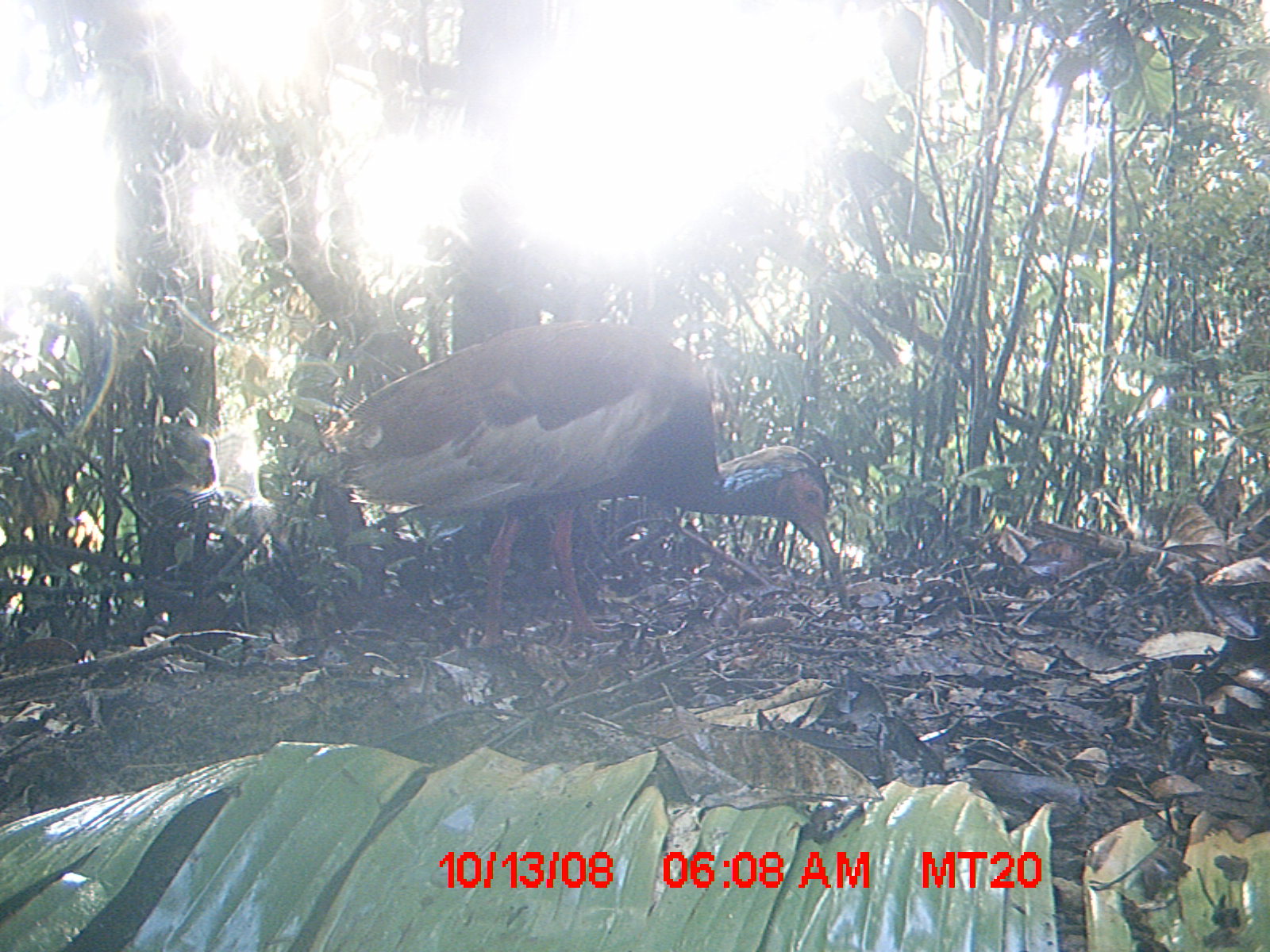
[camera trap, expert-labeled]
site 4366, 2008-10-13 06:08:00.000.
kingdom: Animalia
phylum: Chordata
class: Aves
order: Pelecaniformes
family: Threskiornithidae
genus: Lophotibis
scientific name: Lophotibis cristata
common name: madagascan ibis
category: lophotibis cristataa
Lophotibis cristataa (madagascan ibis) (Lophotibis cristata), count 1.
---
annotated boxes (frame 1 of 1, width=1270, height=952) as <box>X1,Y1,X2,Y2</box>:
lophotibis cristataa: <box>314,316,852,649</box>